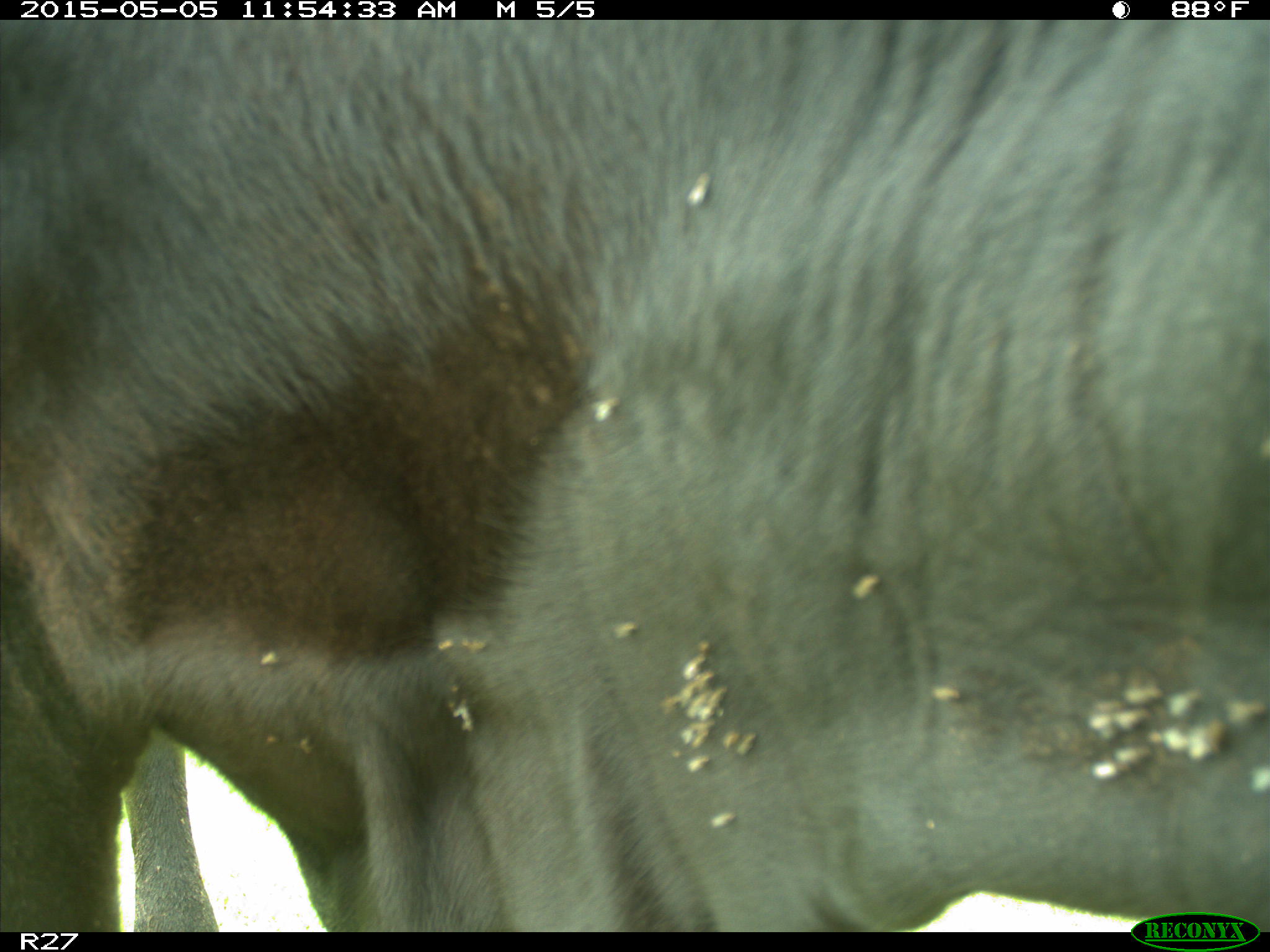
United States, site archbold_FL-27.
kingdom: Animalia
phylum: Chordata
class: Mammalia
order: Artiodactyla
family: Bovidae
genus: Bos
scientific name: Bos taurus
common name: domestic cow